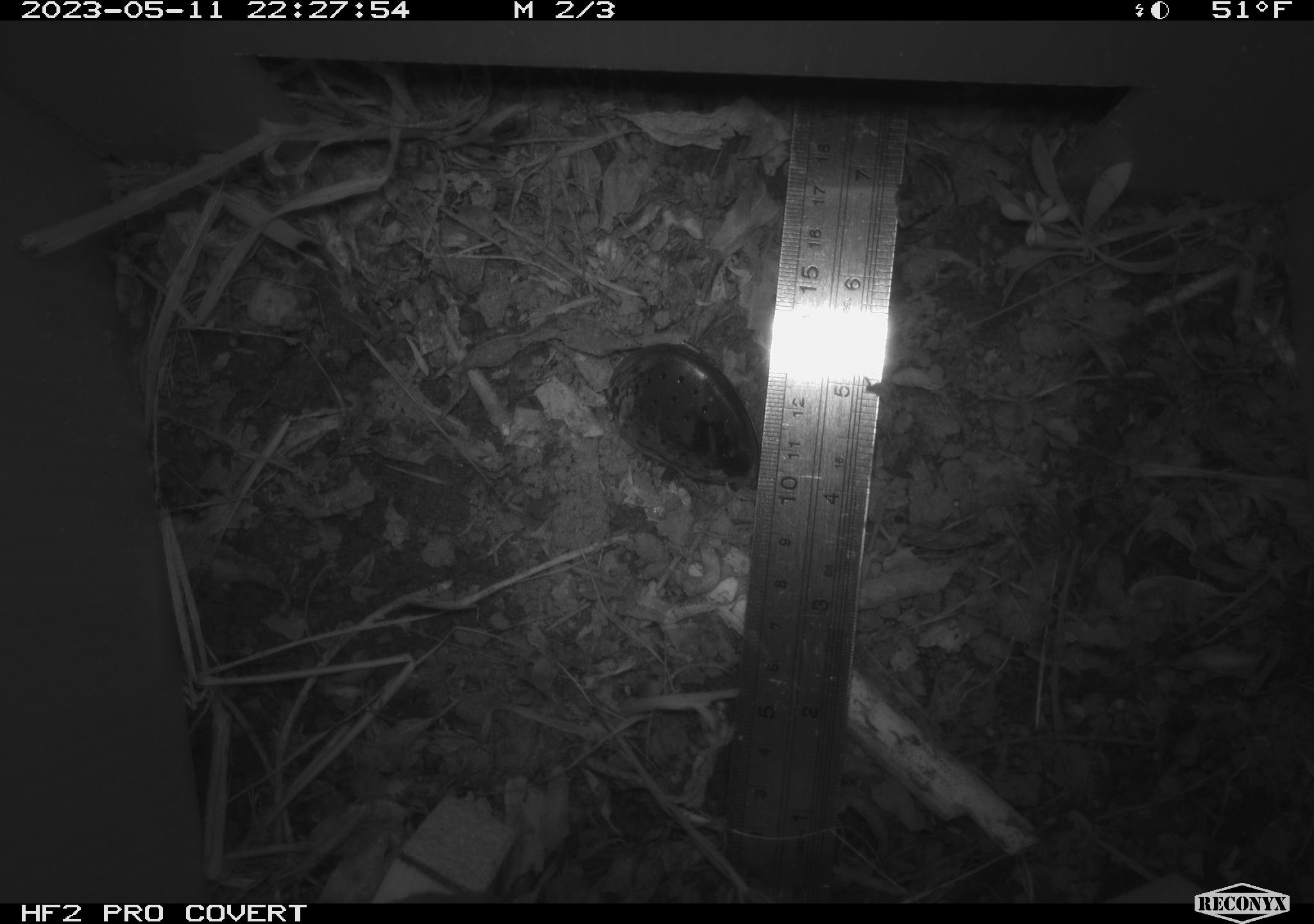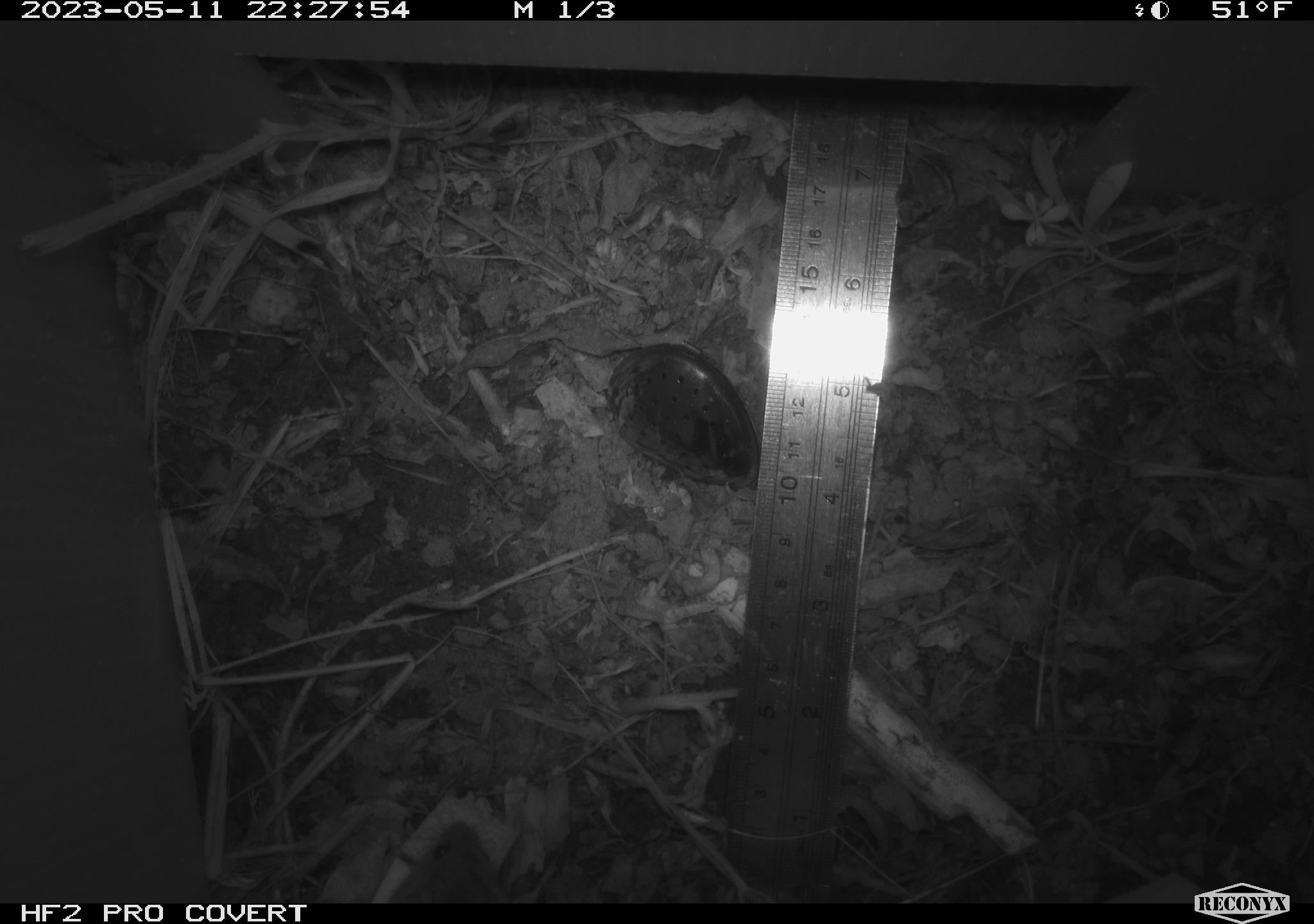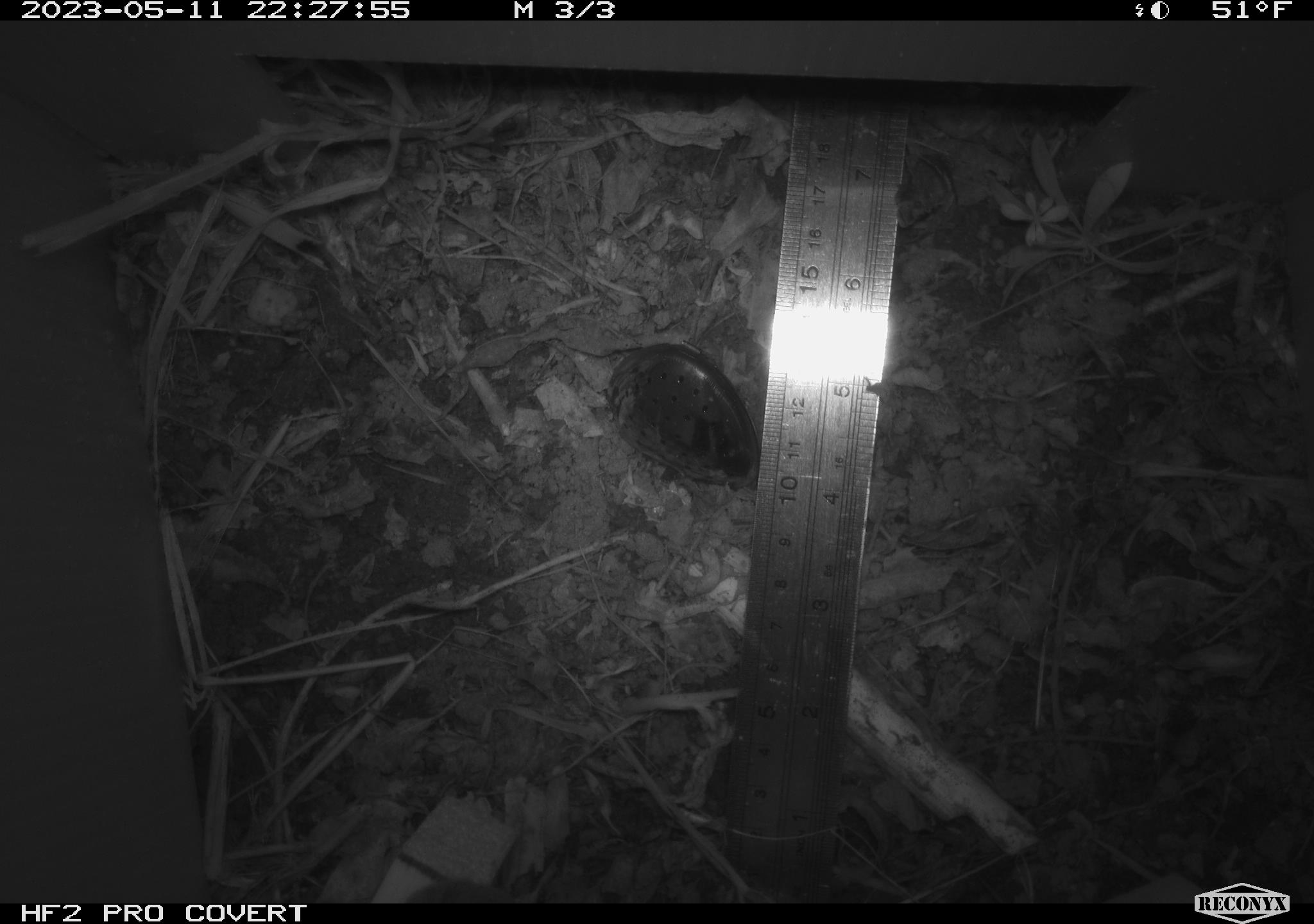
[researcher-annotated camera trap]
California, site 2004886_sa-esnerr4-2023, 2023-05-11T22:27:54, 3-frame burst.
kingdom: Animalia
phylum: Chordata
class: Mammalia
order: Rodentia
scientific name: Rodentia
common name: mouse species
Mouse species (Rodentia).